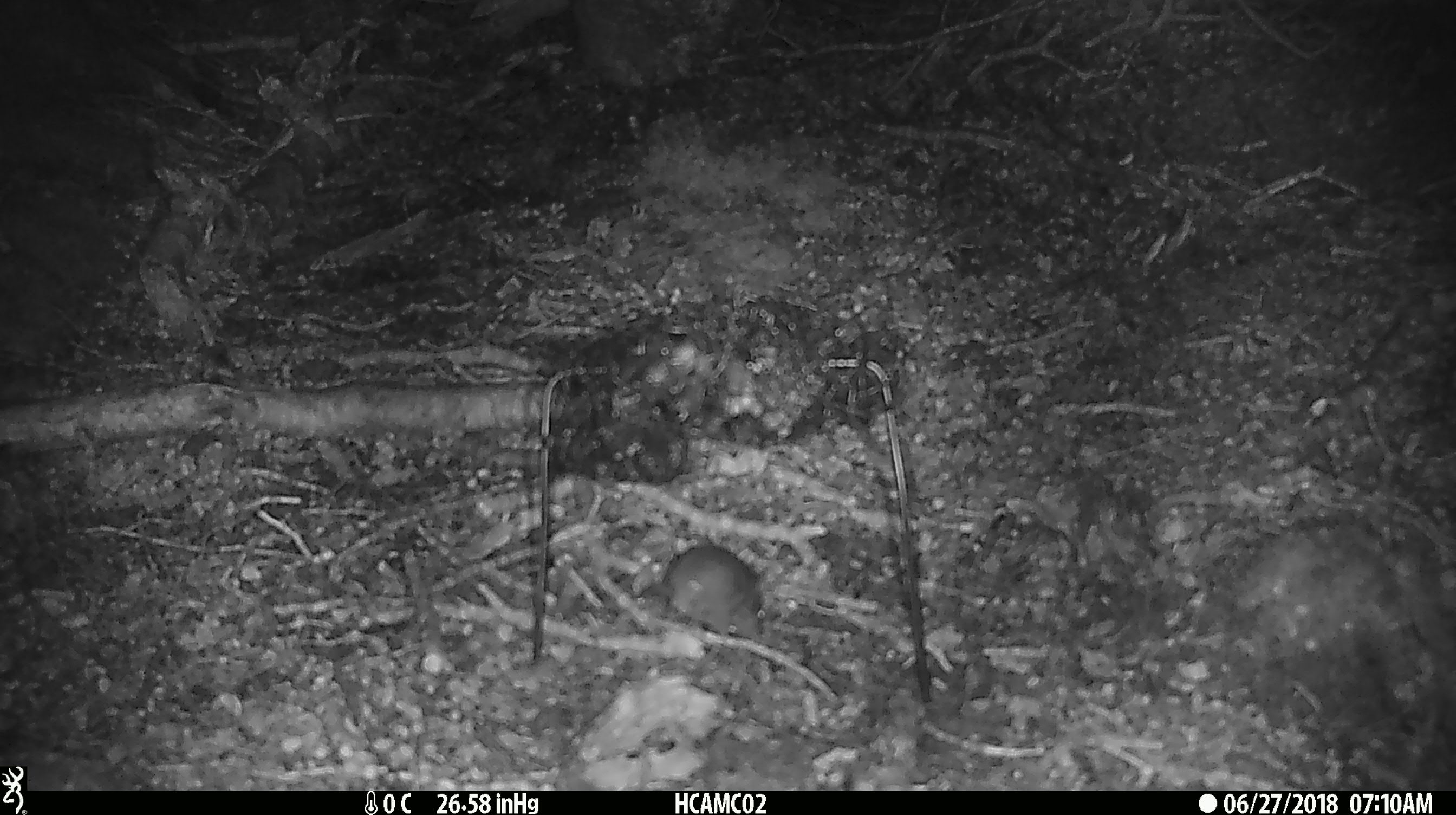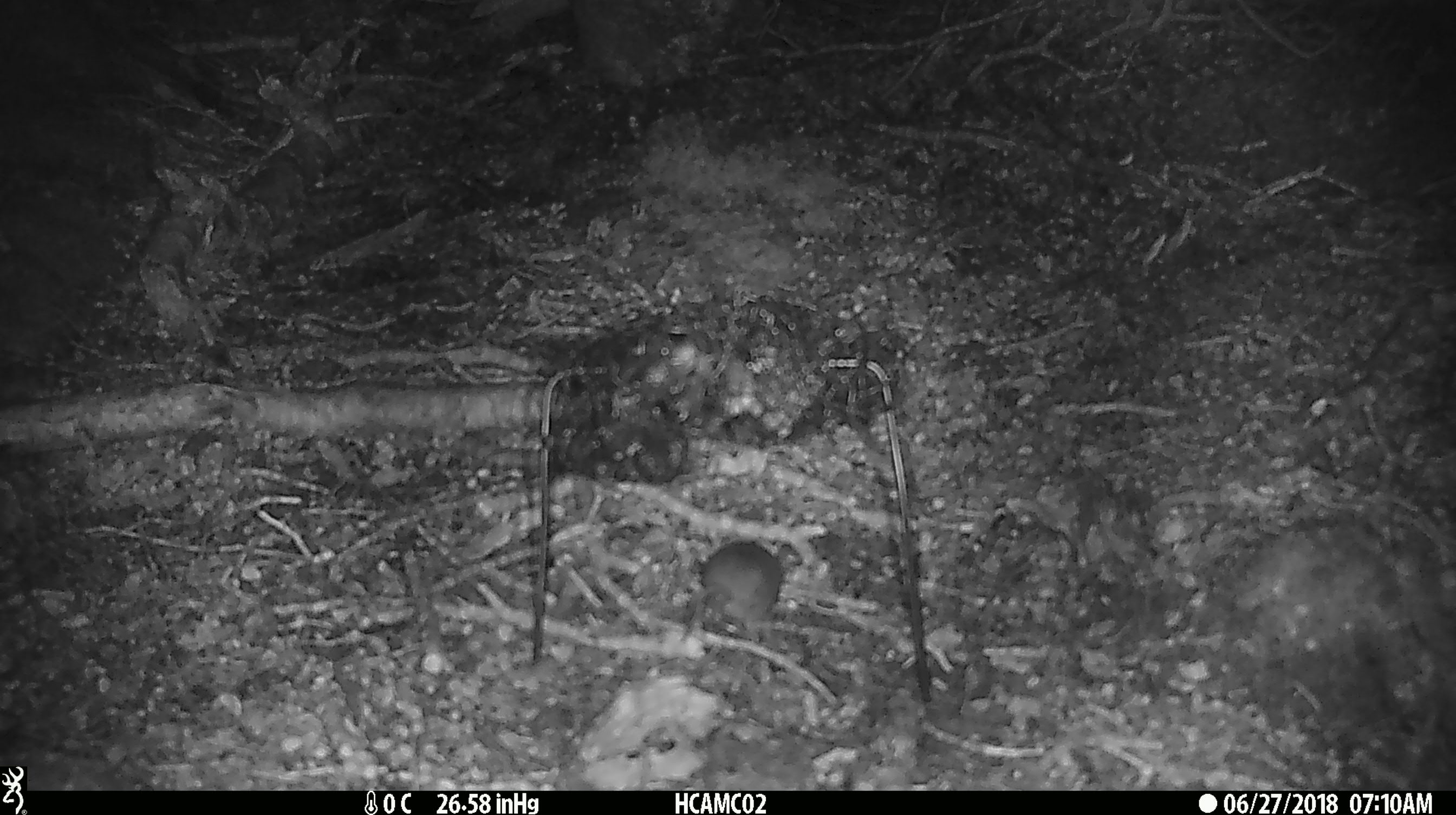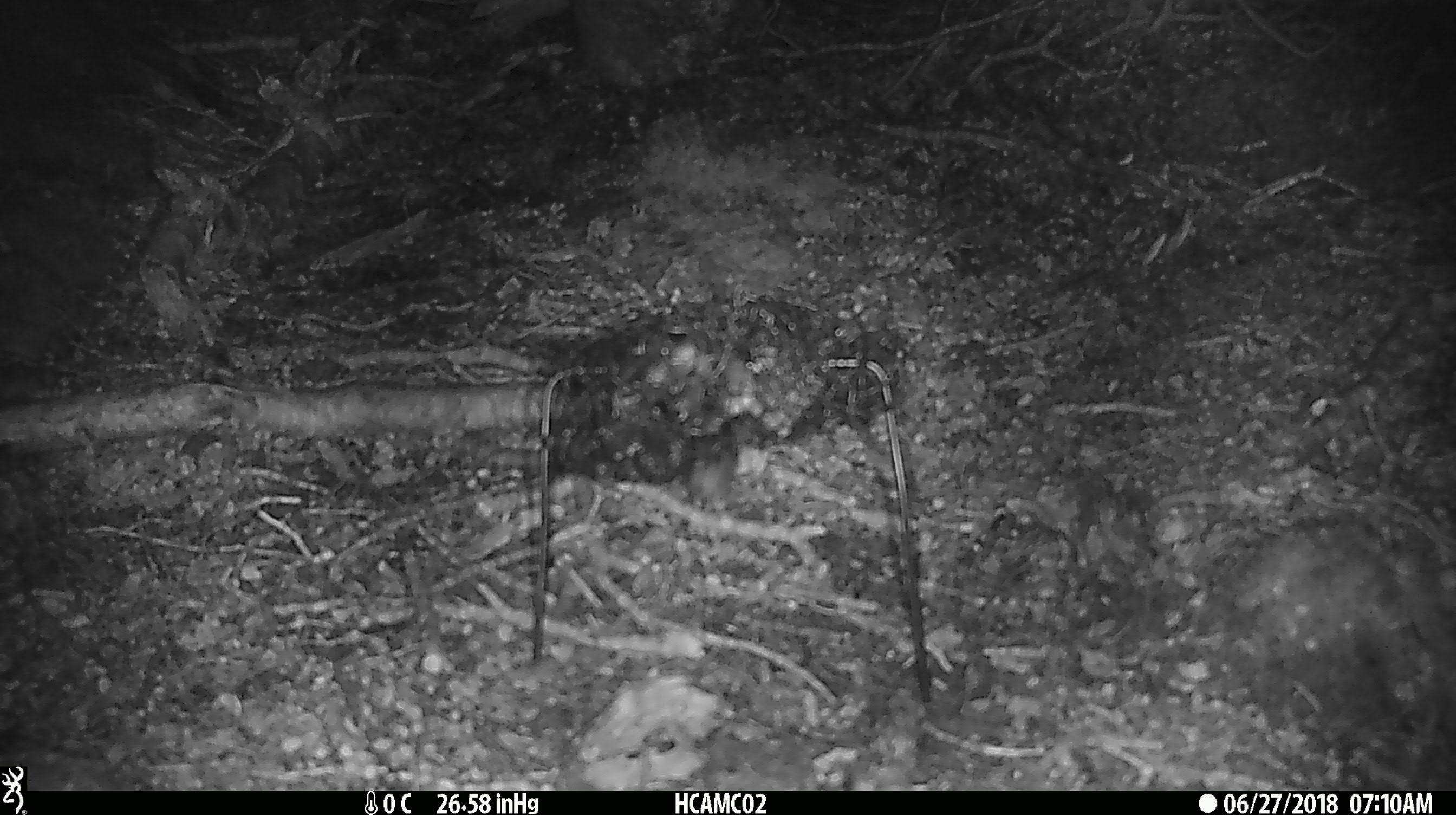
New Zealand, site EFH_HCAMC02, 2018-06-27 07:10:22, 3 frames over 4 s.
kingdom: Animalia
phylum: Chordata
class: Mammalia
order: Rodentia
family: Muridae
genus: Mus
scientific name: Mus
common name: mouse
Mouse (Mus).